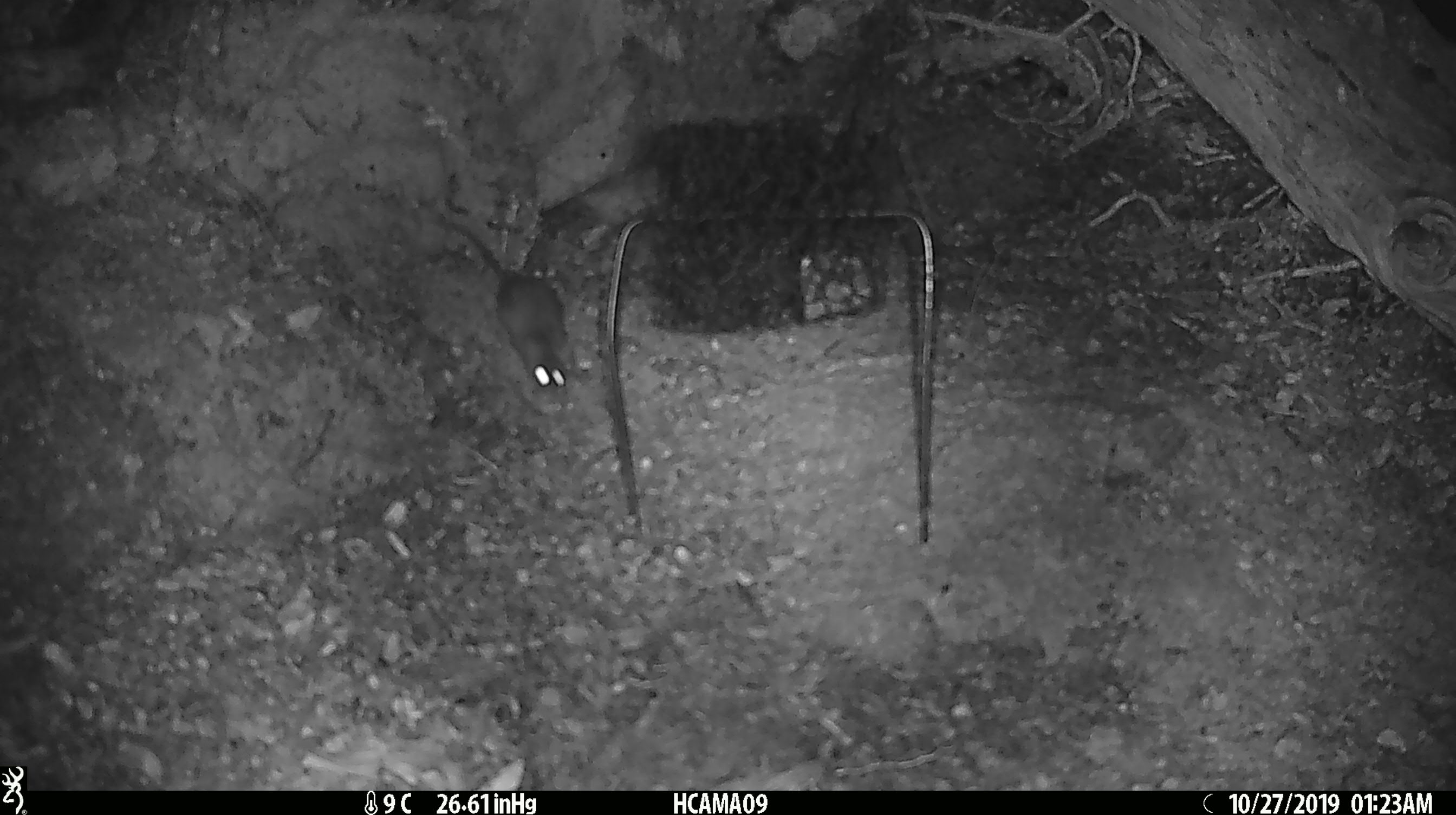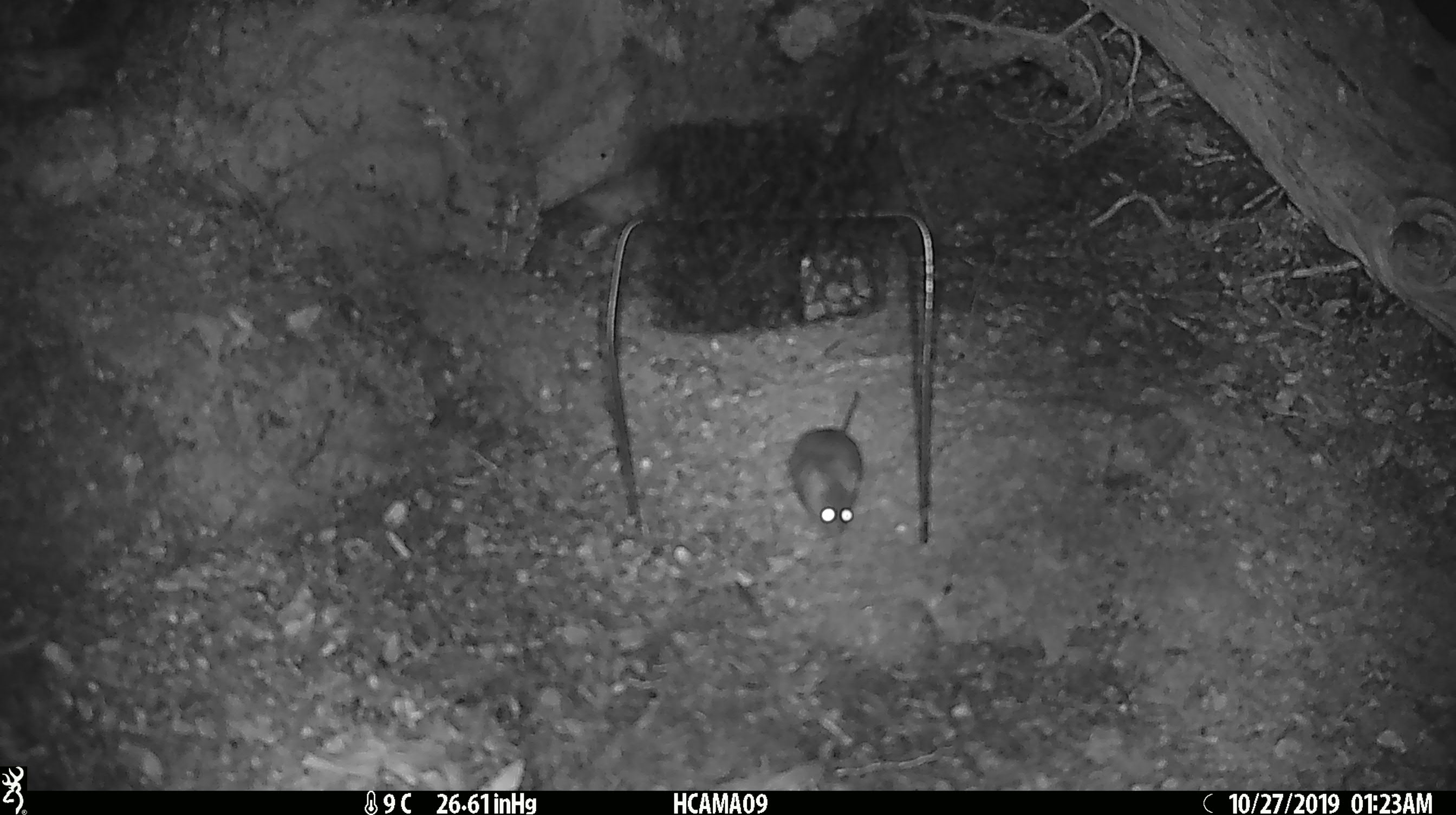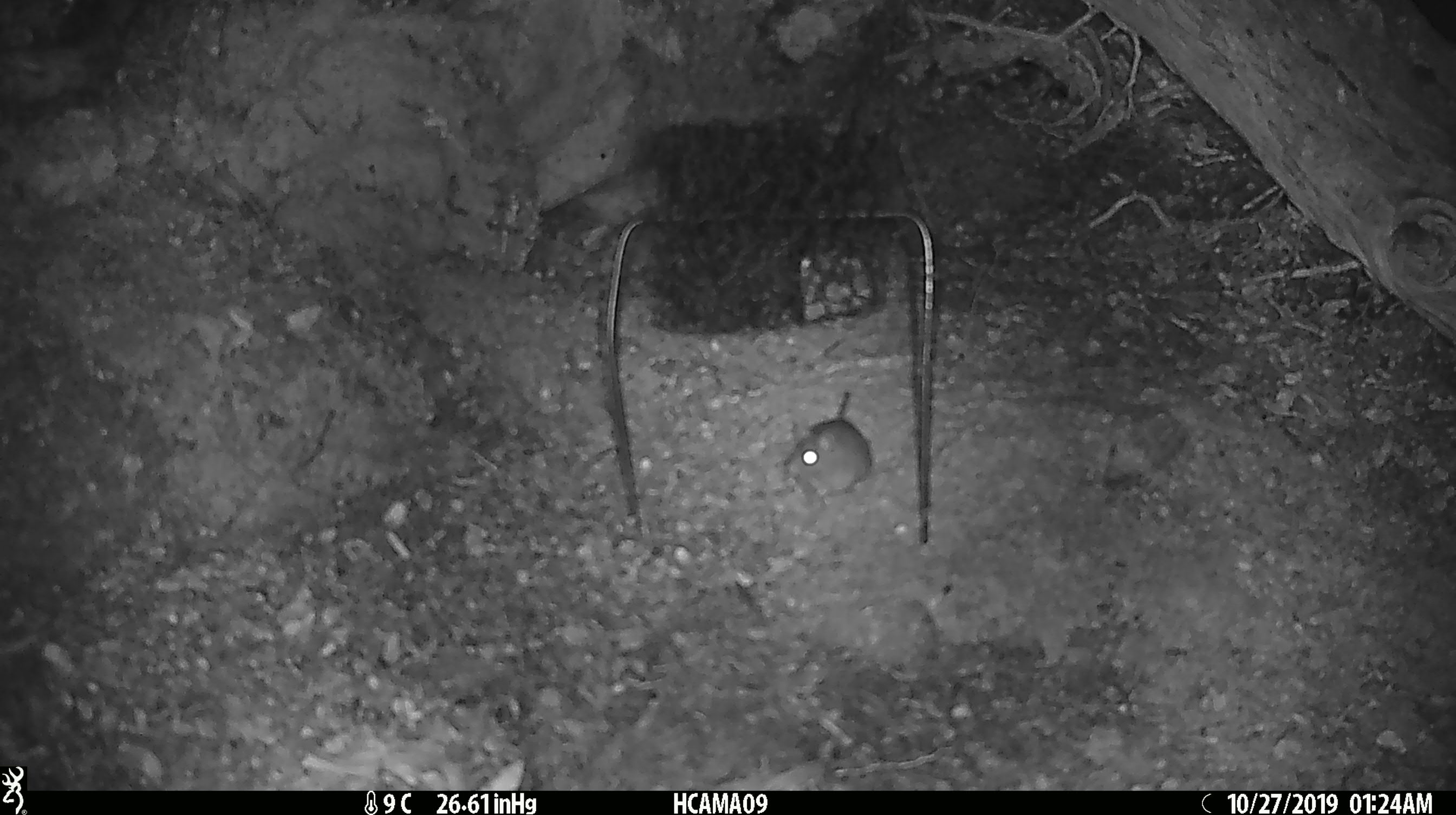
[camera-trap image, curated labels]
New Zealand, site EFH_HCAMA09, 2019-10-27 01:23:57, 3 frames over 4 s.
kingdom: Animalia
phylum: Chordata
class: Mammalia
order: Rodentia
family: Muridae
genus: Mus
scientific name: Mus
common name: mouse